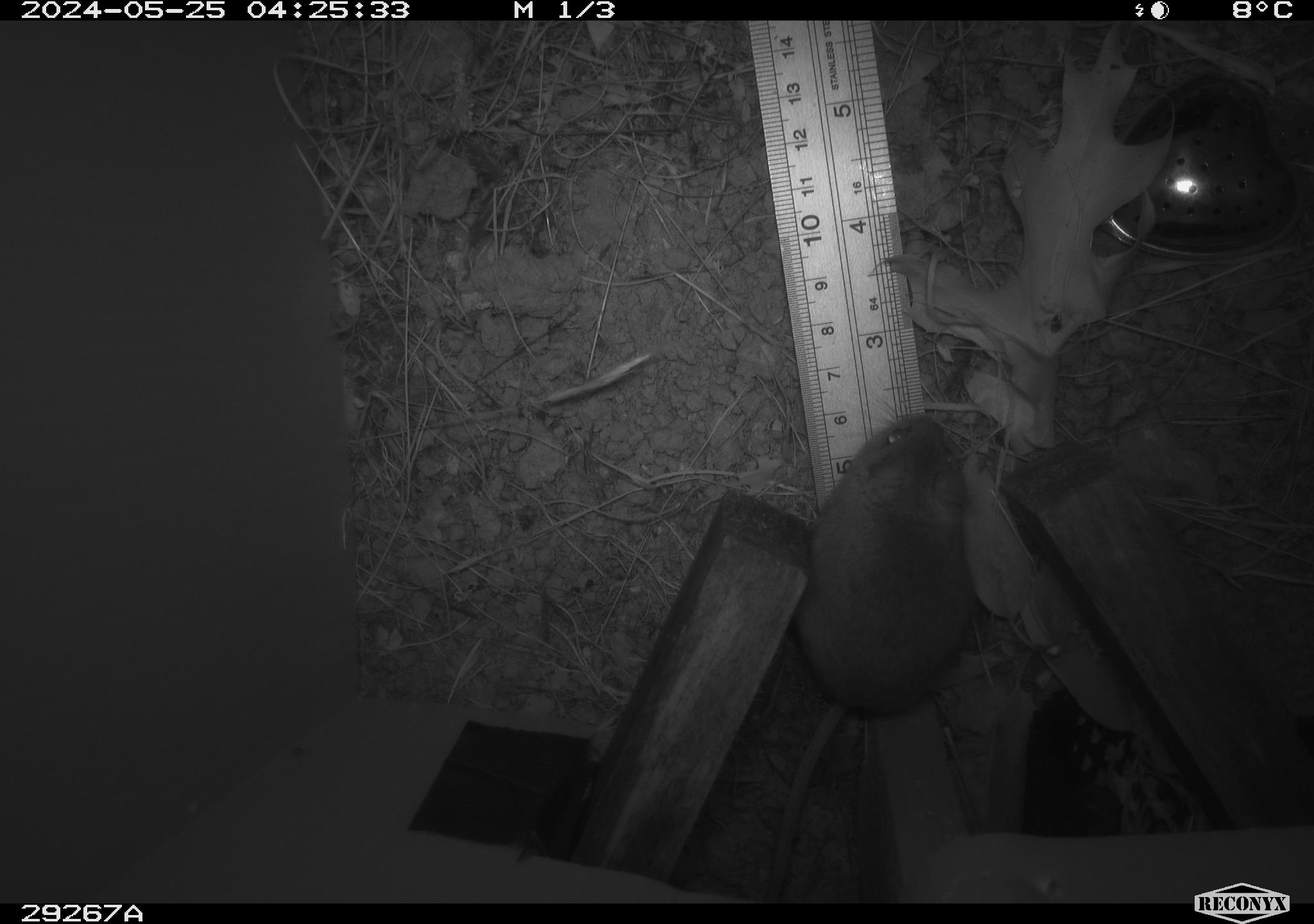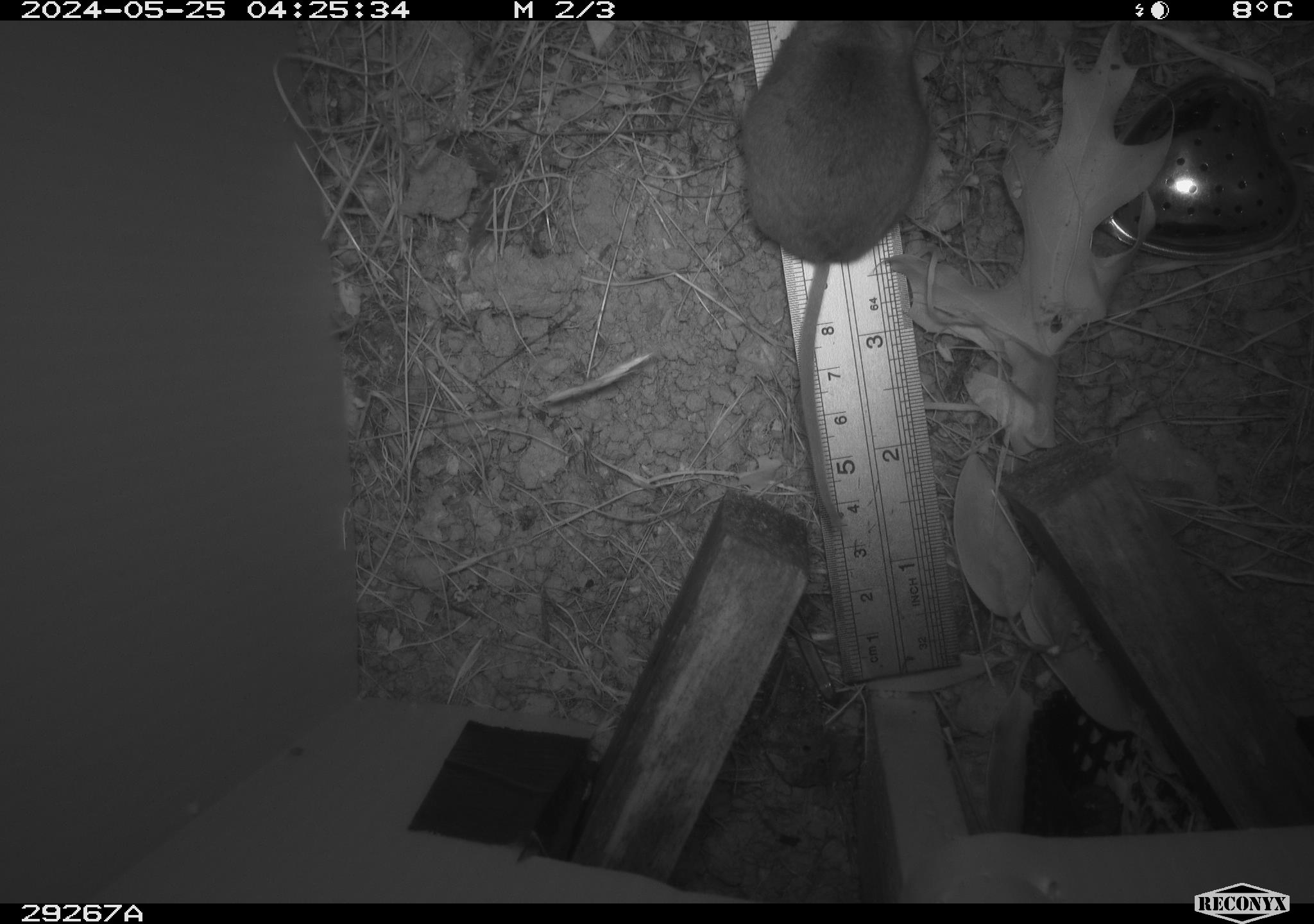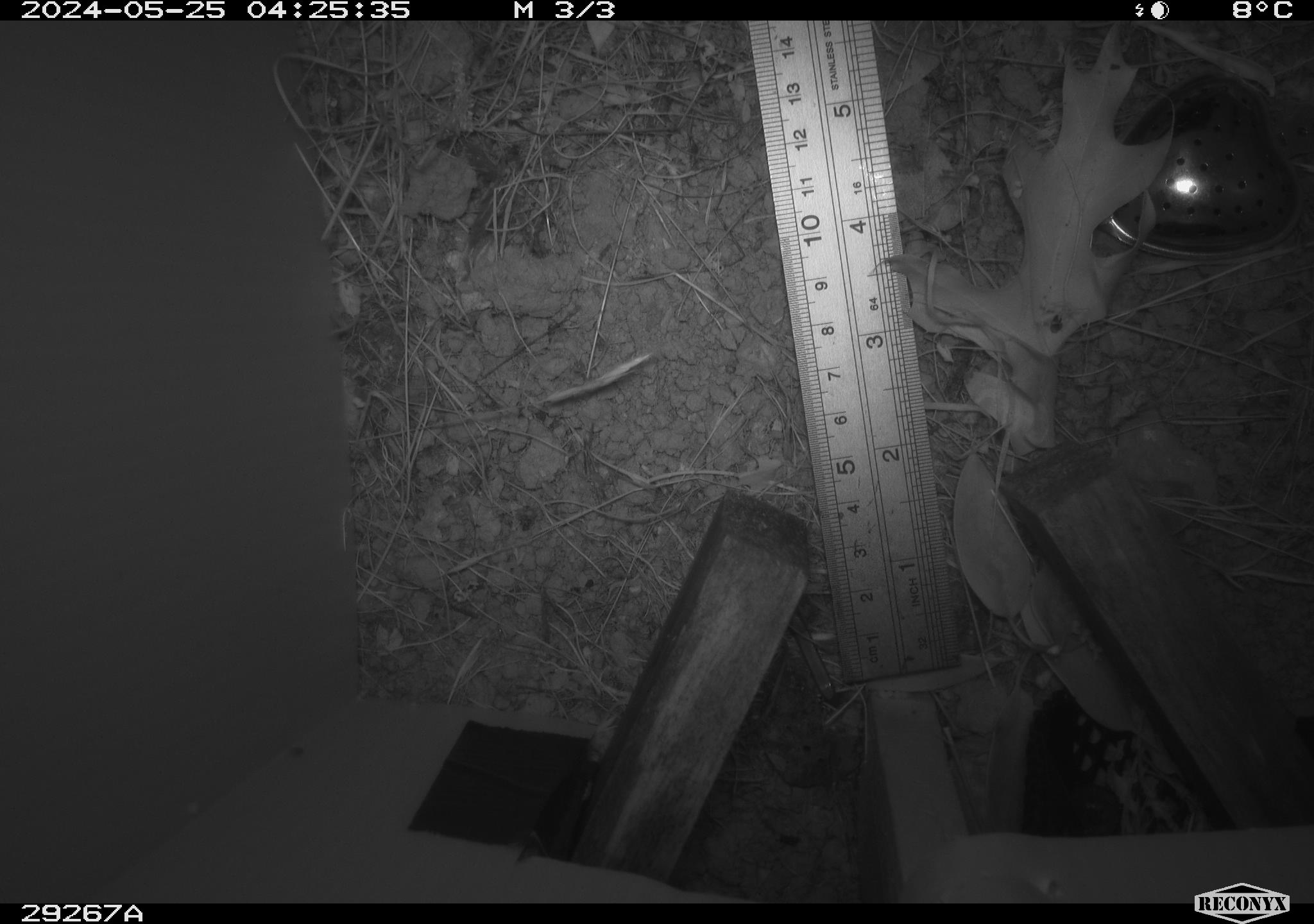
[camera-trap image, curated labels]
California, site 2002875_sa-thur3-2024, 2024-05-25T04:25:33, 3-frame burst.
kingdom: Animalia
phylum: Chordata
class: Mammalia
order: Rodentia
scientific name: Rodentia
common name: mouse species